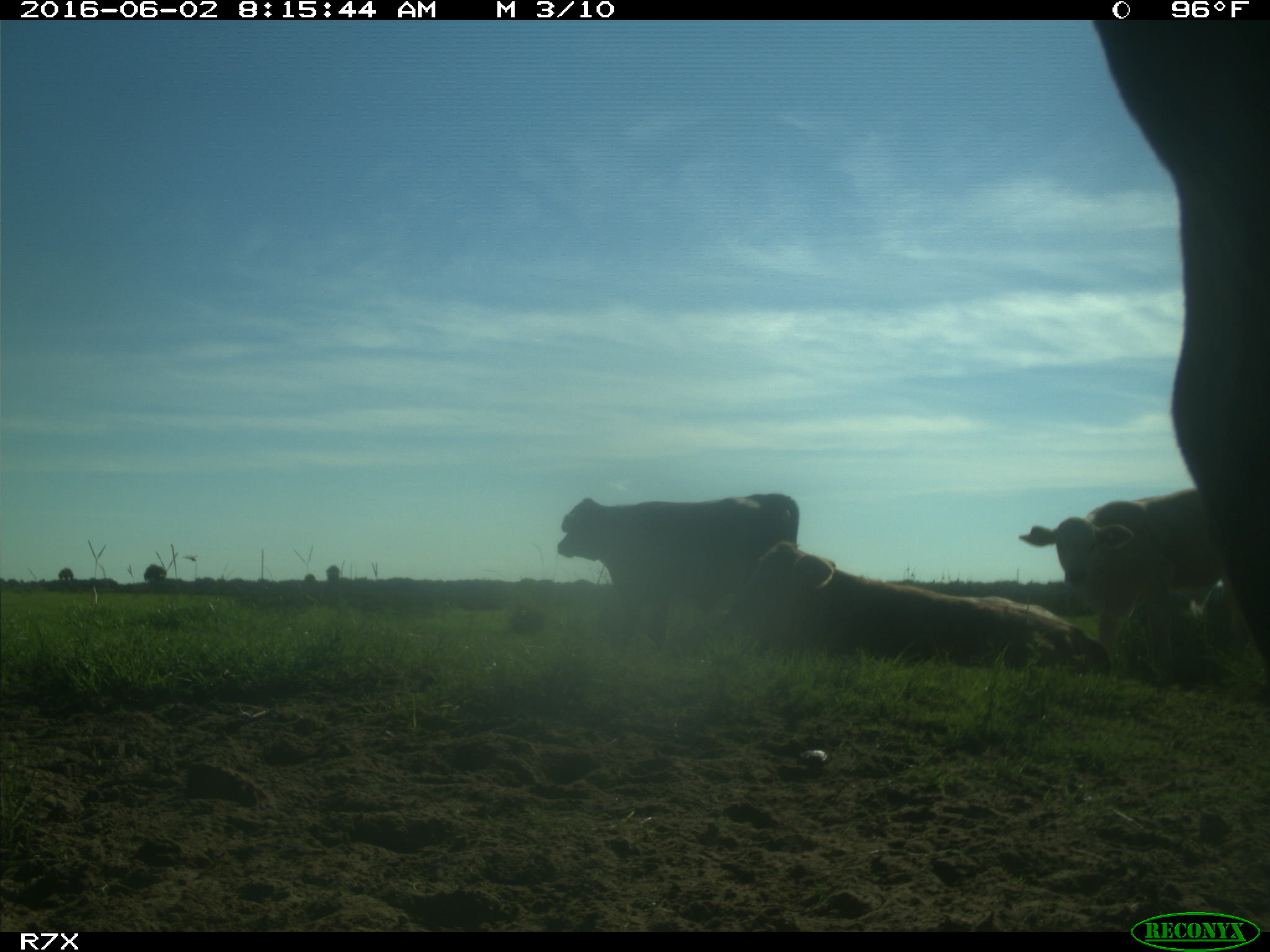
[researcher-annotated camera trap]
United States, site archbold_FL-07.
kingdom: Animalia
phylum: Chordata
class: Mammalia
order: Artiodactyla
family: Bovidae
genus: Bos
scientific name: Bos taurus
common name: domestic cow